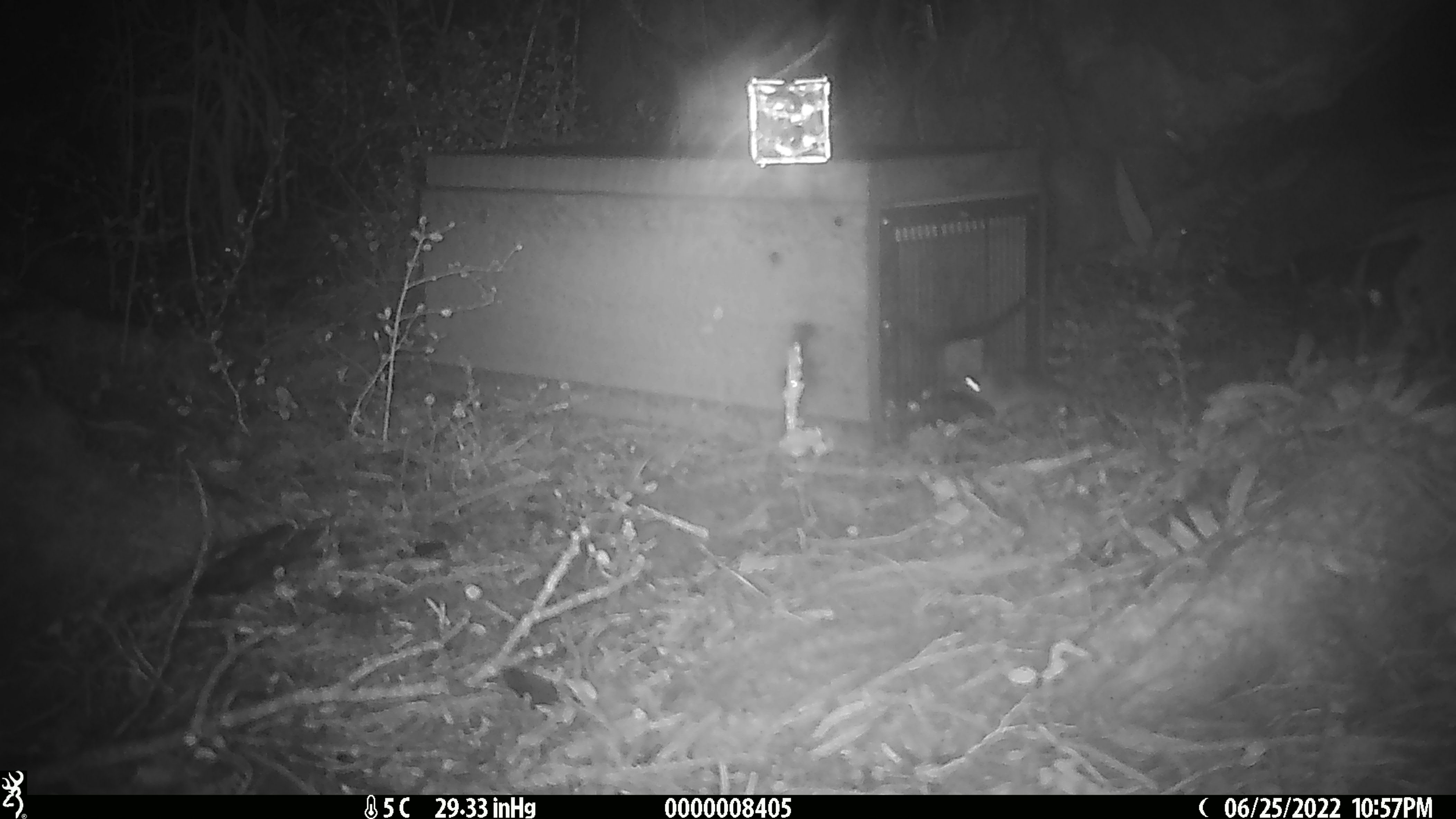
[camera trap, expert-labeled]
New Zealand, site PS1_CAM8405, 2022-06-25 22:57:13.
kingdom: Animalia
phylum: Chordata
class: Mammalia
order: Rodentia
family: Muridae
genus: Mus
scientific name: Mus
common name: mouse